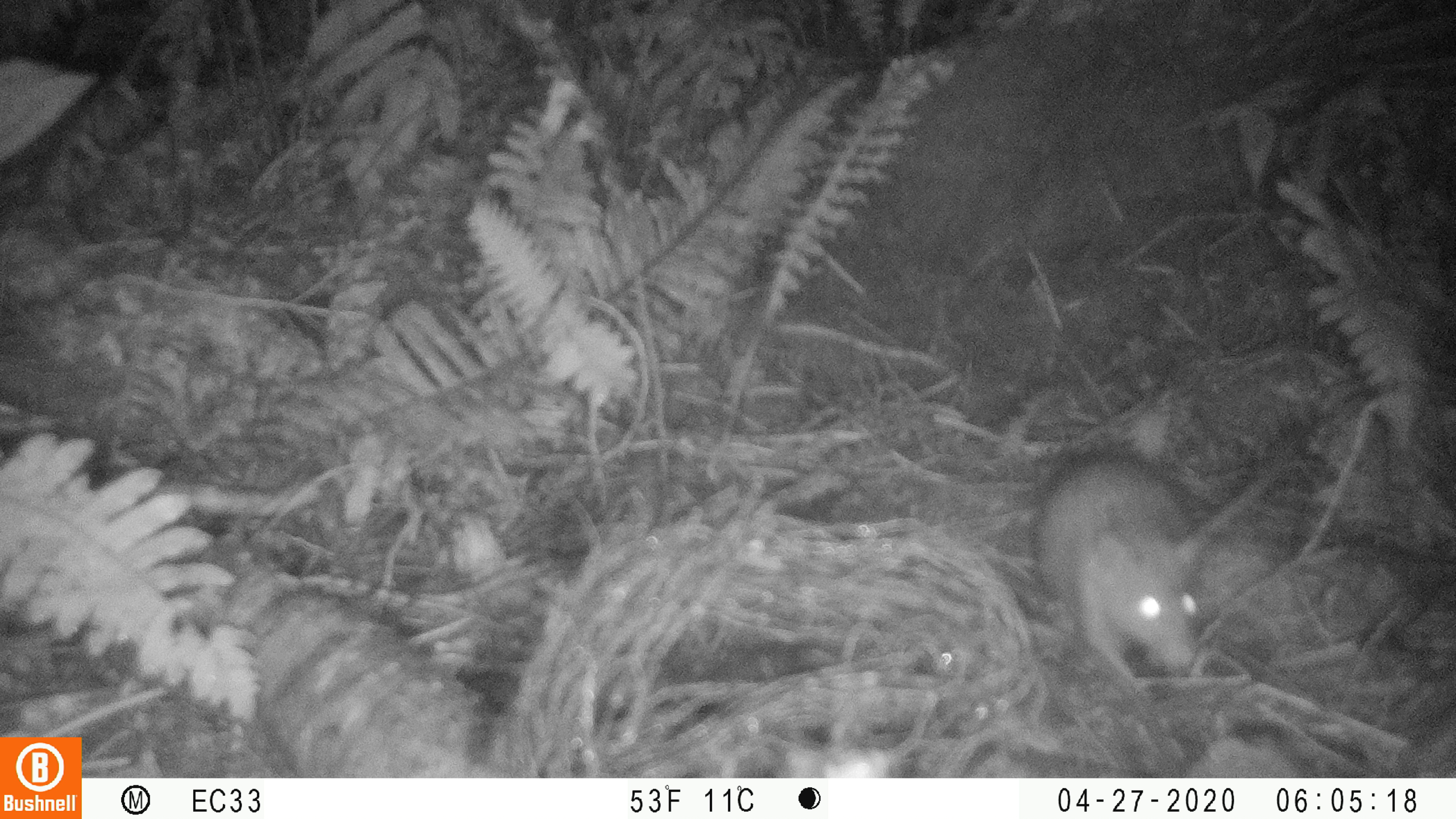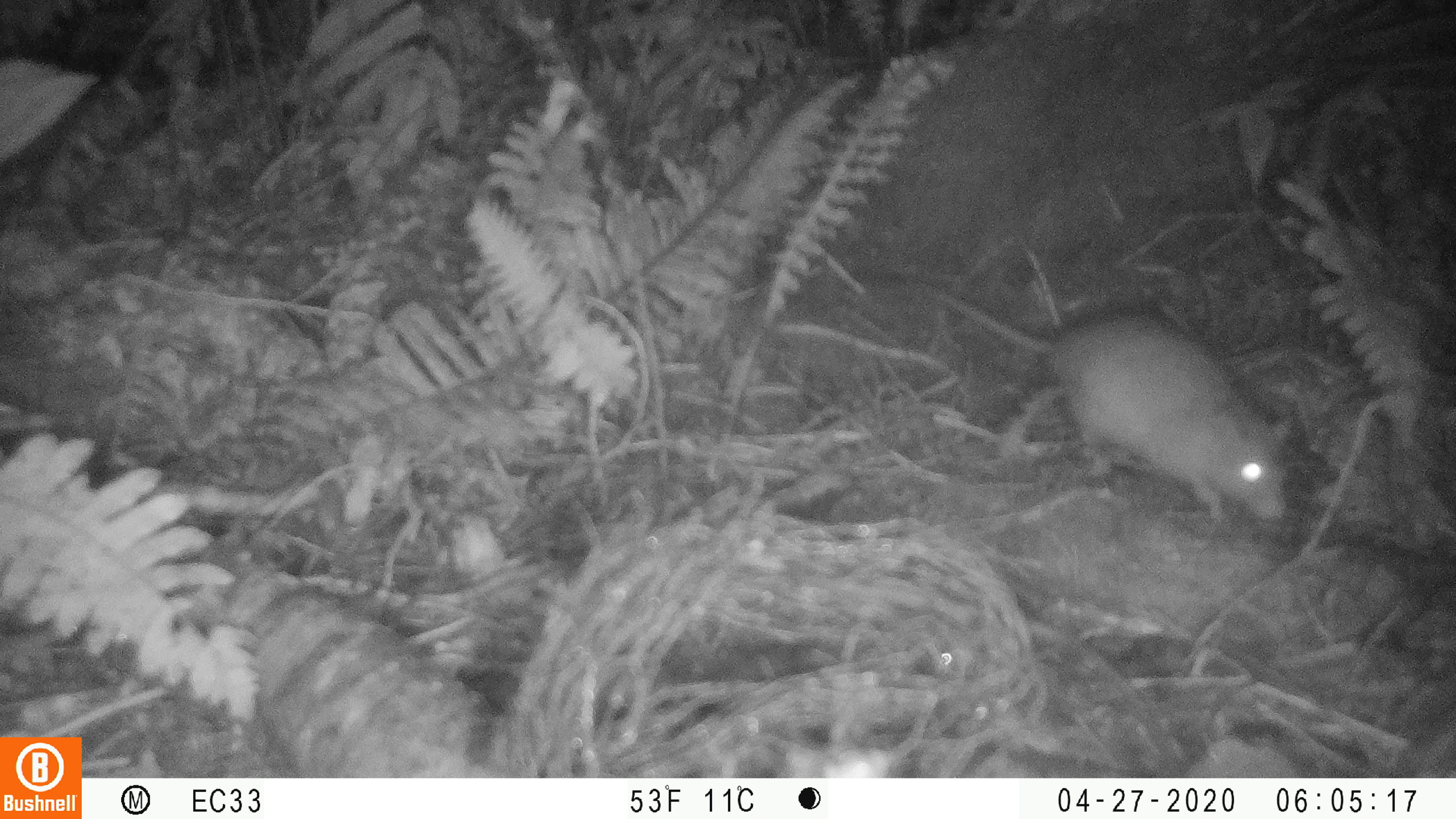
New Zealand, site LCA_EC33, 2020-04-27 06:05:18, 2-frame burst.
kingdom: Animalia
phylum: Chordata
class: Mammalia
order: Rodentia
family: Muridae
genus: Rattus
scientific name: Rattus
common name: rat